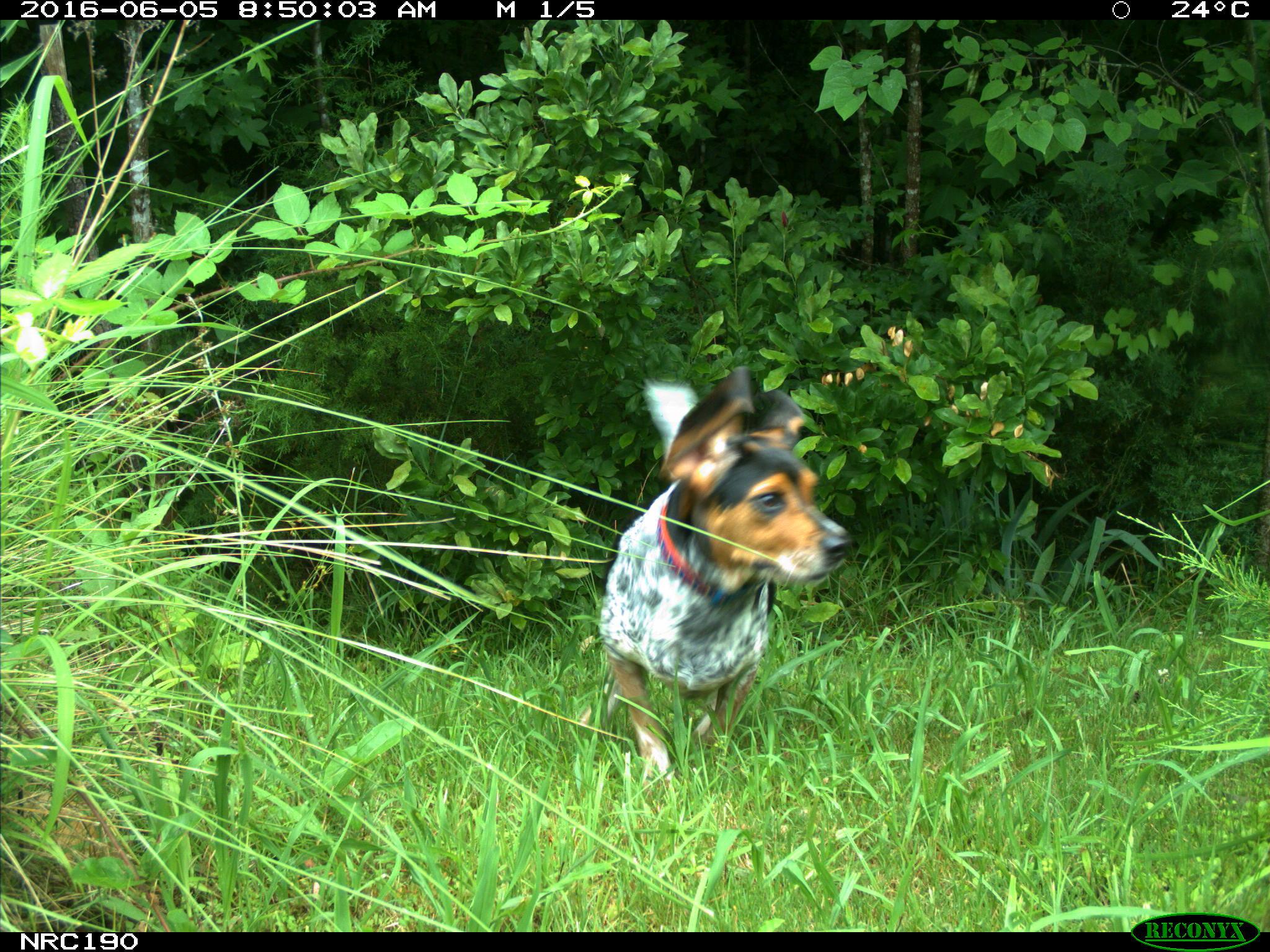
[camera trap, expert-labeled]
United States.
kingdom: Animalia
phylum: Chordata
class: Mammalia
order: Carnivora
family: Canidae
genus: Canis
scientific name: Canis familiaris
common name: domestic dog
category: Dog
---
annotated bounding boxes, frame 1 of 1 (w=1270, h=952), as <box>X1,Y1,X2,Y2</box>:
Dog: <box>593,366,848,778</box>